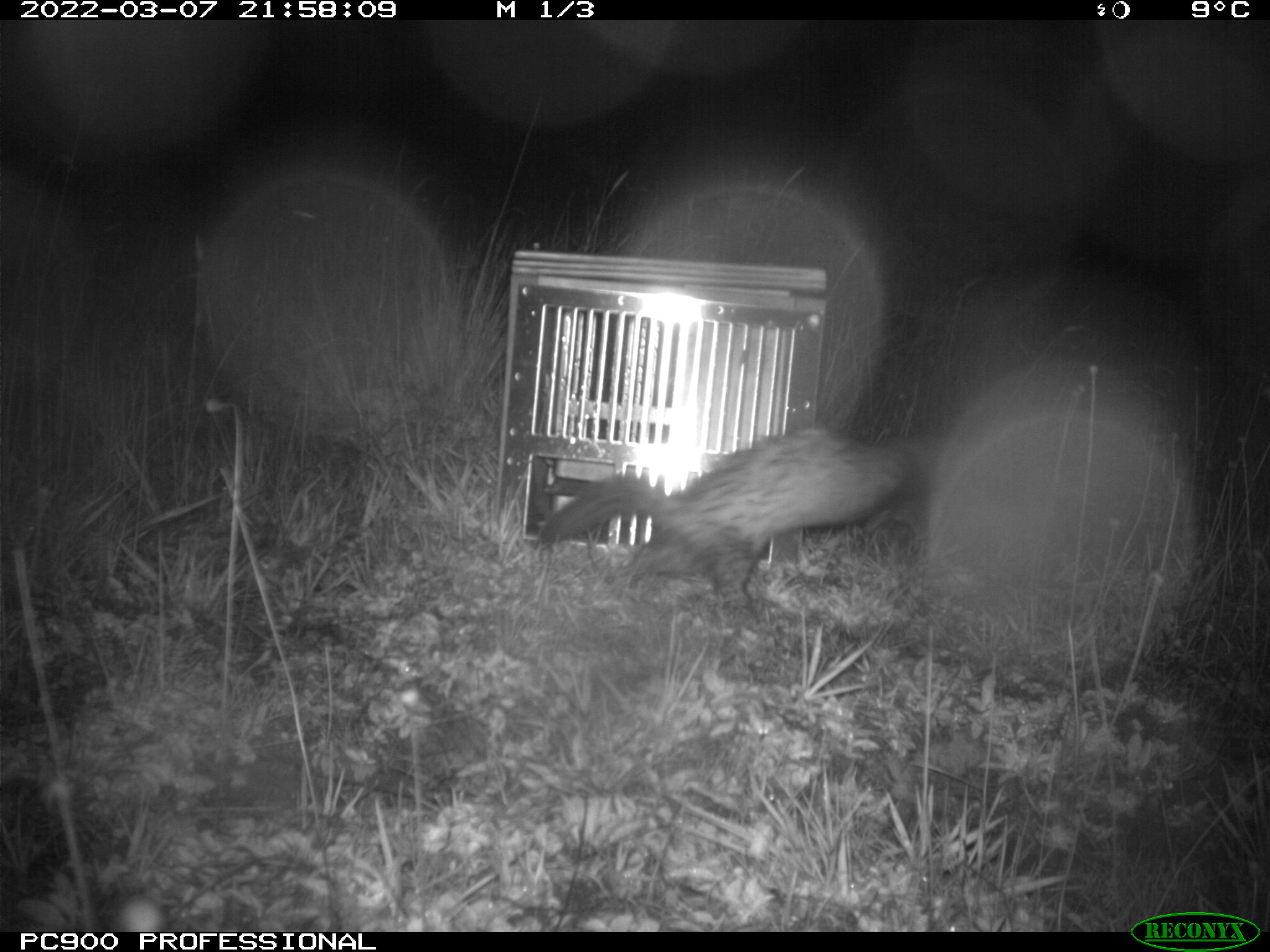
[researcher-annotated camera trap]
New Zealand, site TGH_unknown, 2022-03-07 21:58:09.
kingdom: Animalia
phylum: Chordata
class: Mammalia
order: Carnivora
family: Mustelidae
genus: Mustela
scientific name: Mustela furo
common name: ferret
Ferret (Mustela furo).